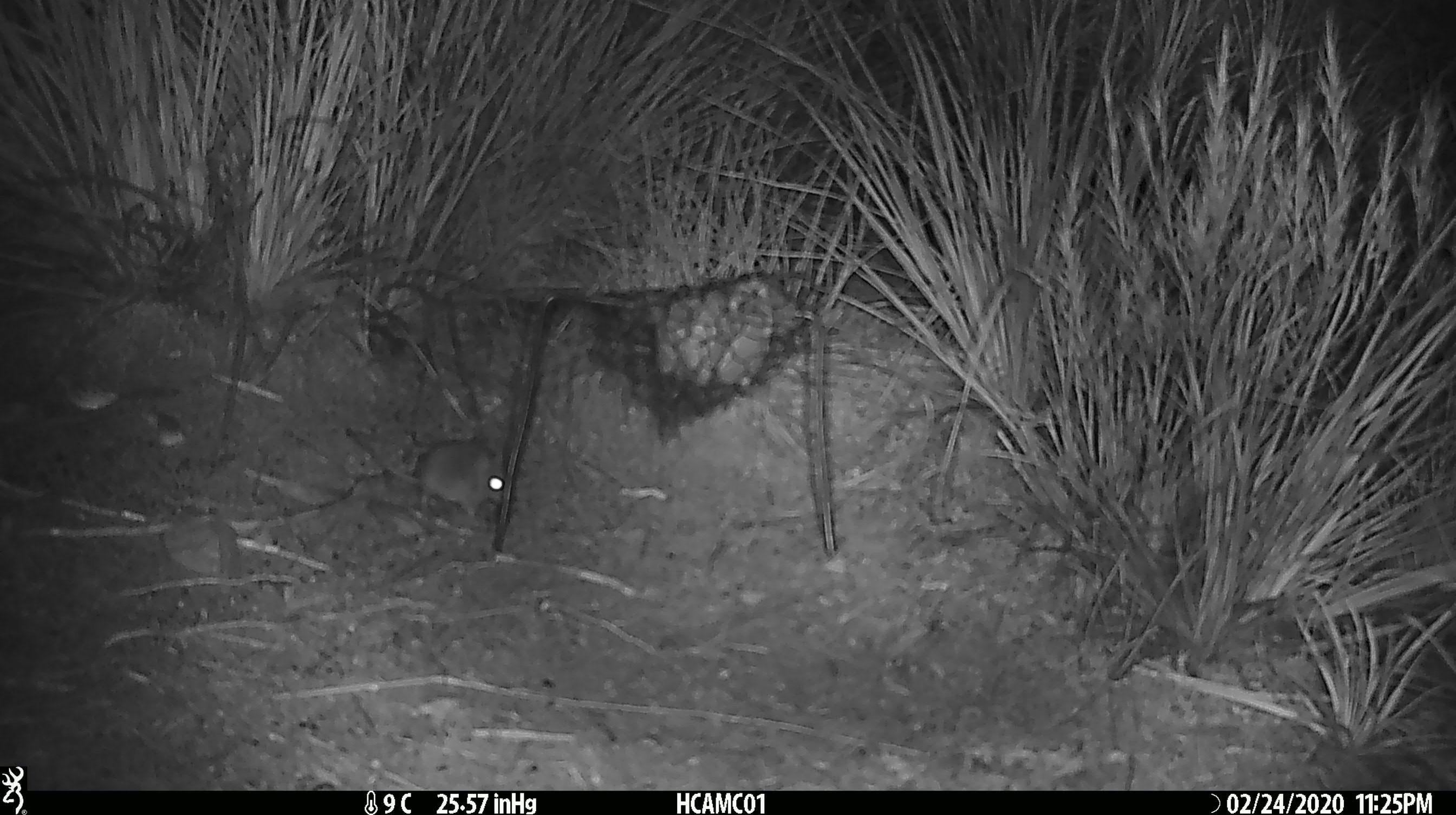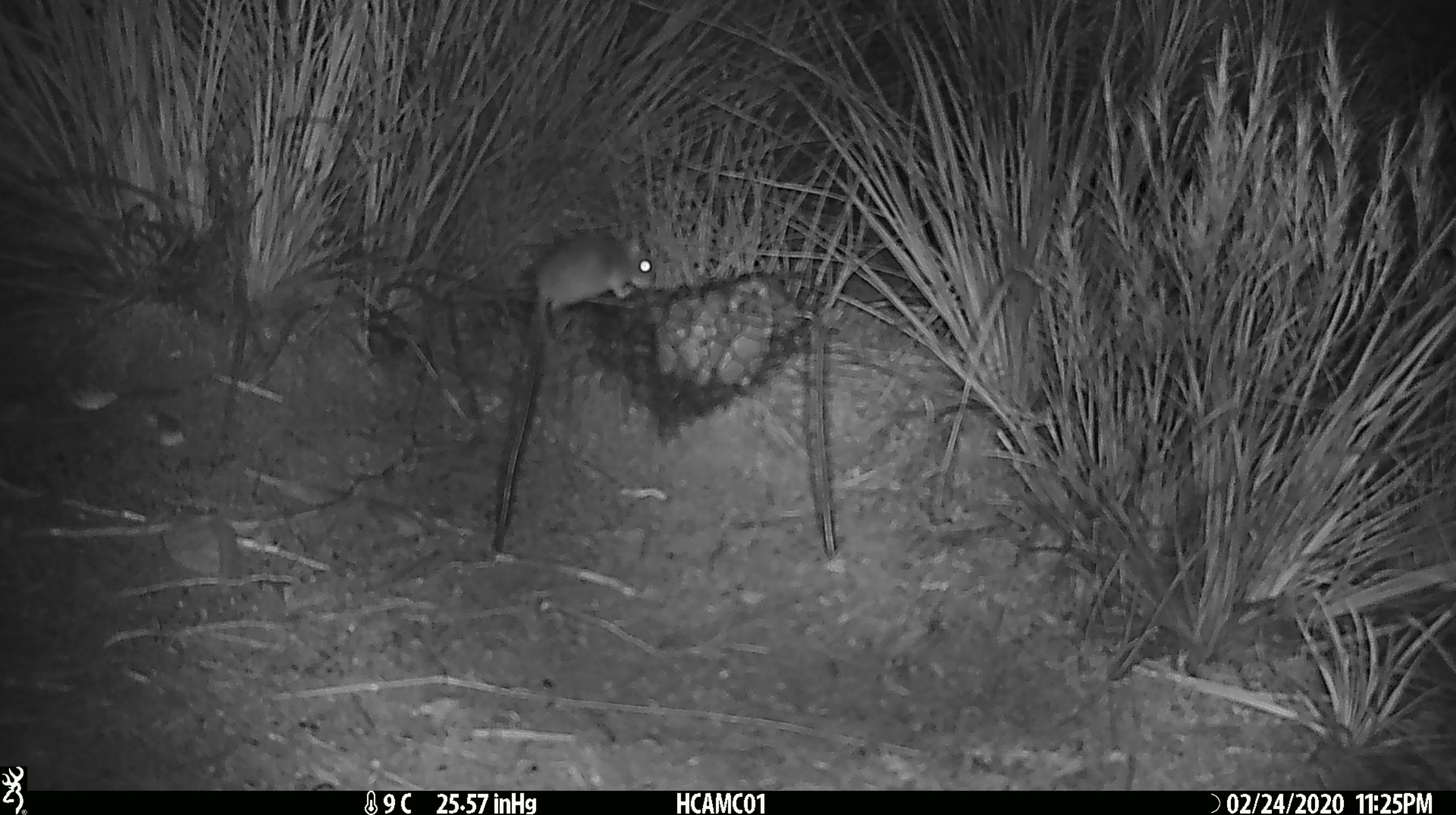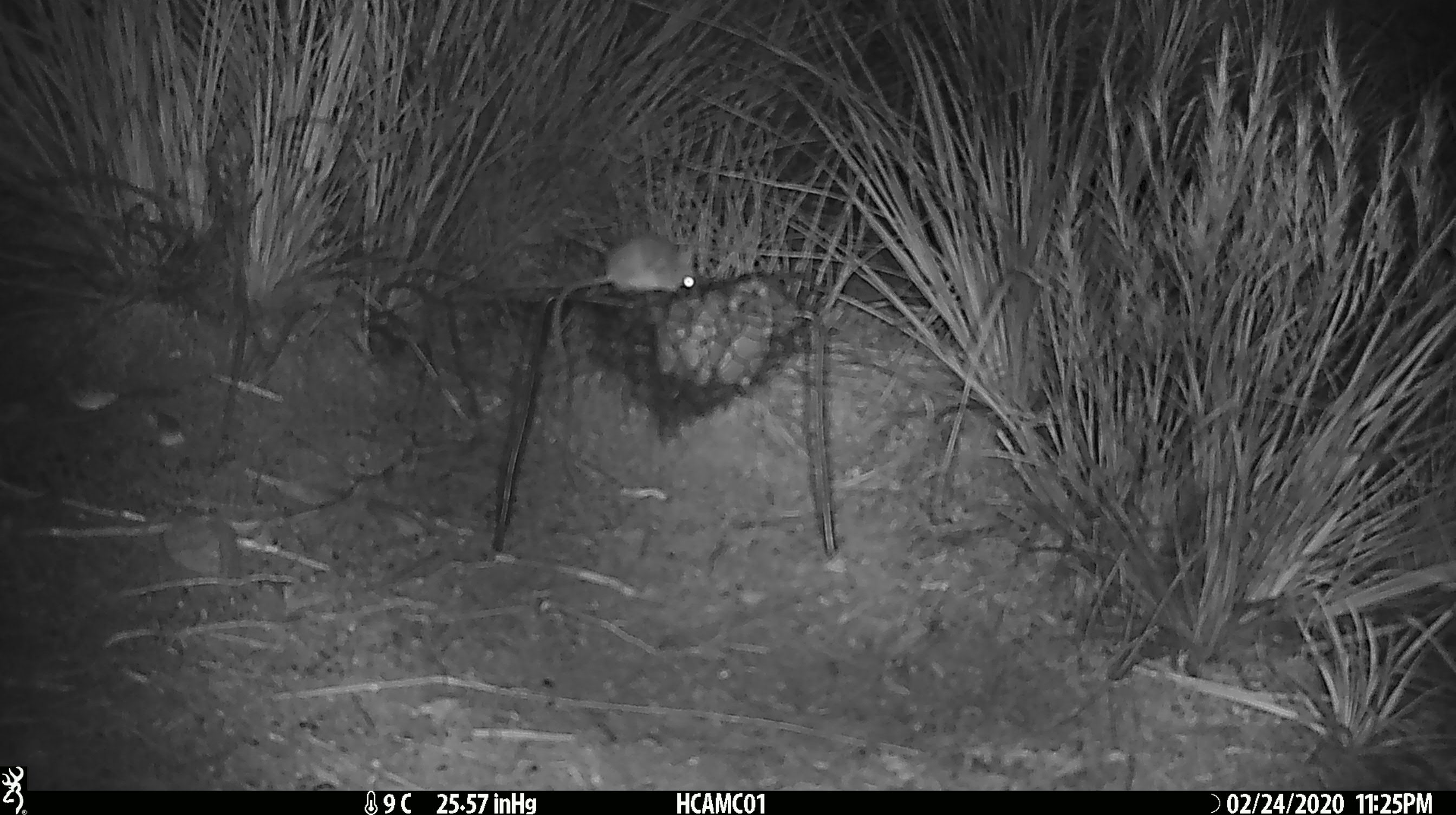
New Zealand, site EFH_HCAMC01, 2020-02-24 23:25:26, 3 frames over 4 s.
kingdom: Animalia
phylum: Chordata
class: Mammalia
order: Rodentia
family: Muridae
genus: Mus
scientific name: Mus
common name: mouse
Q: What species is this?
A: Mouse (Mus).